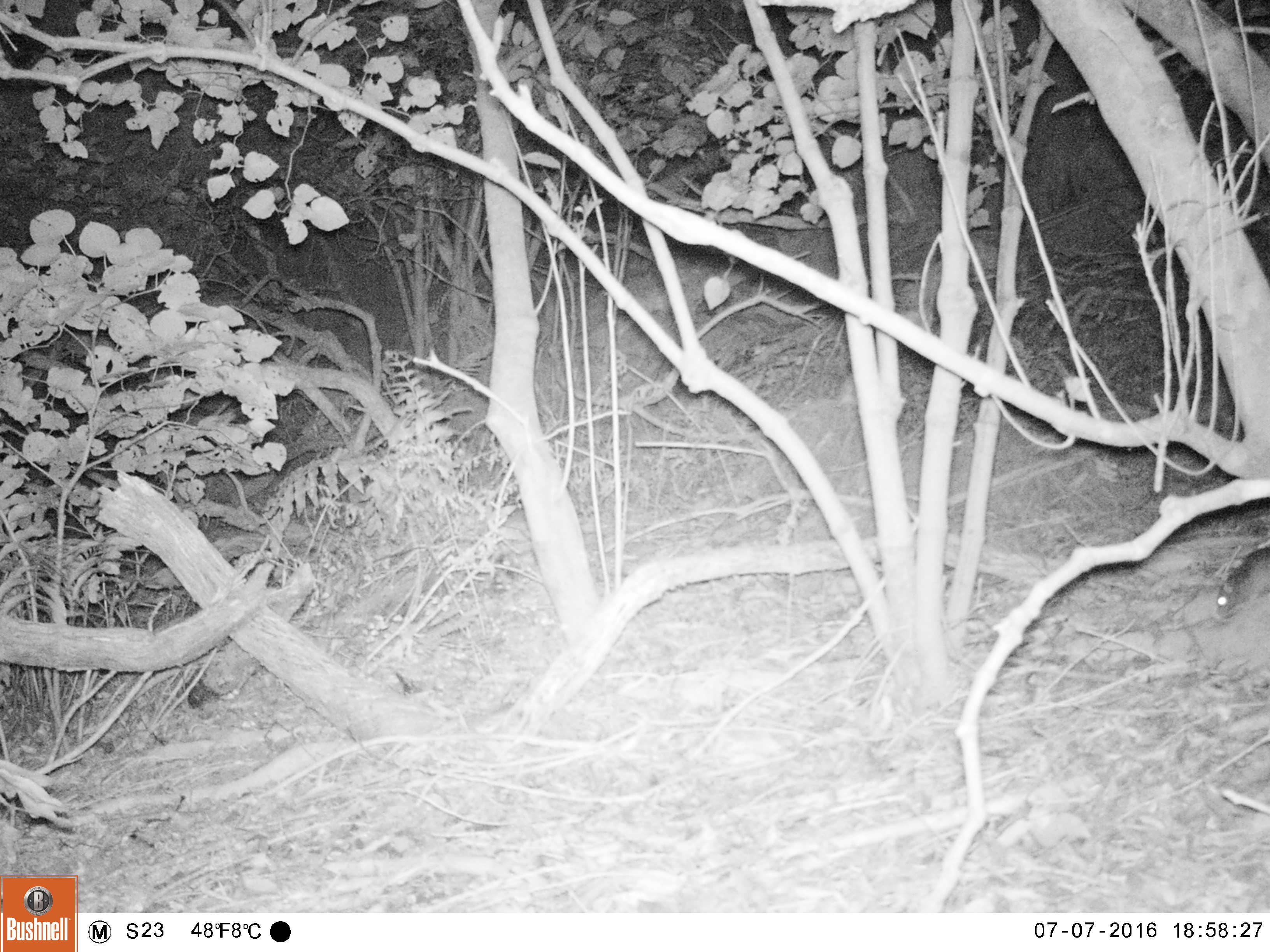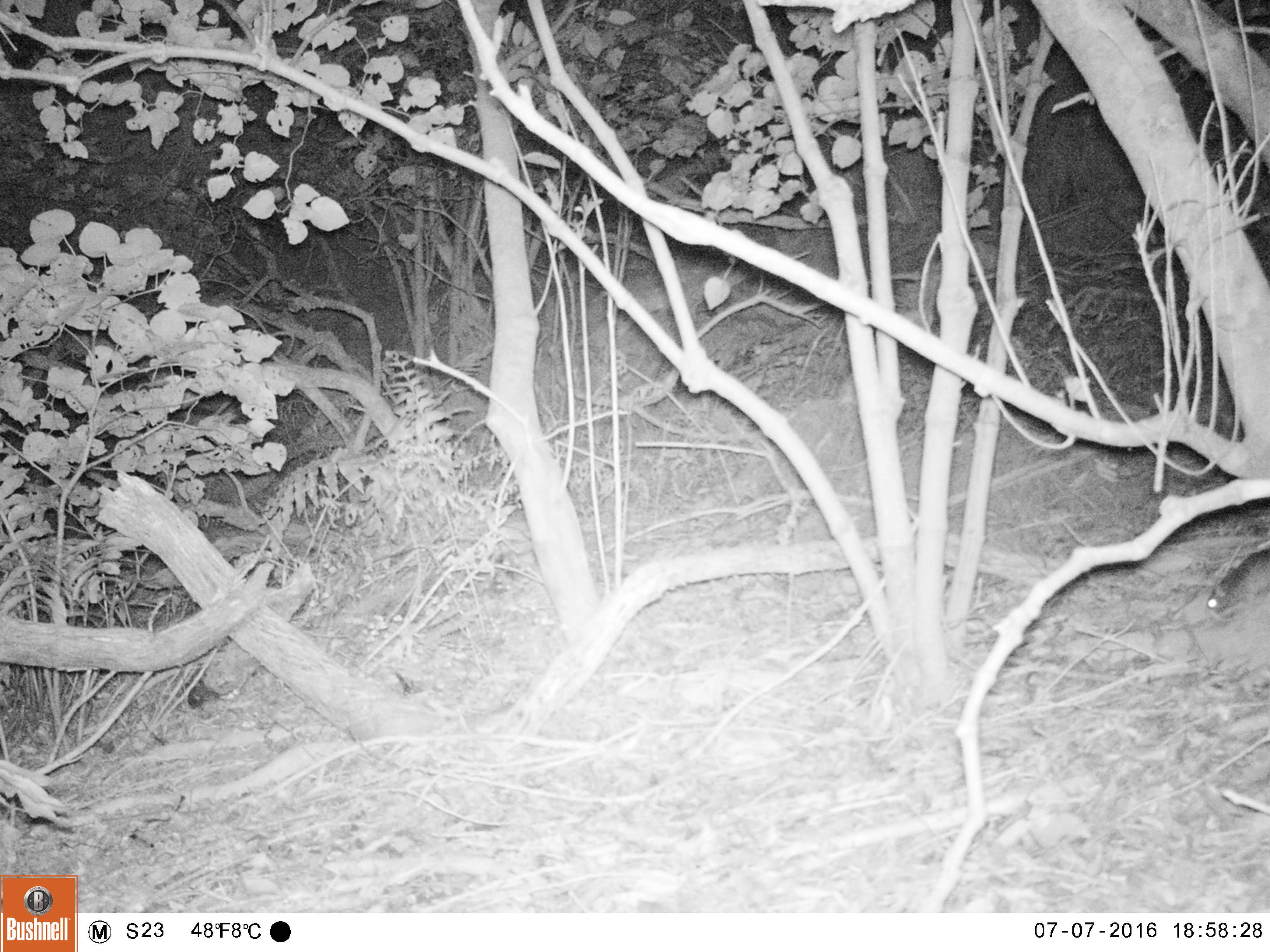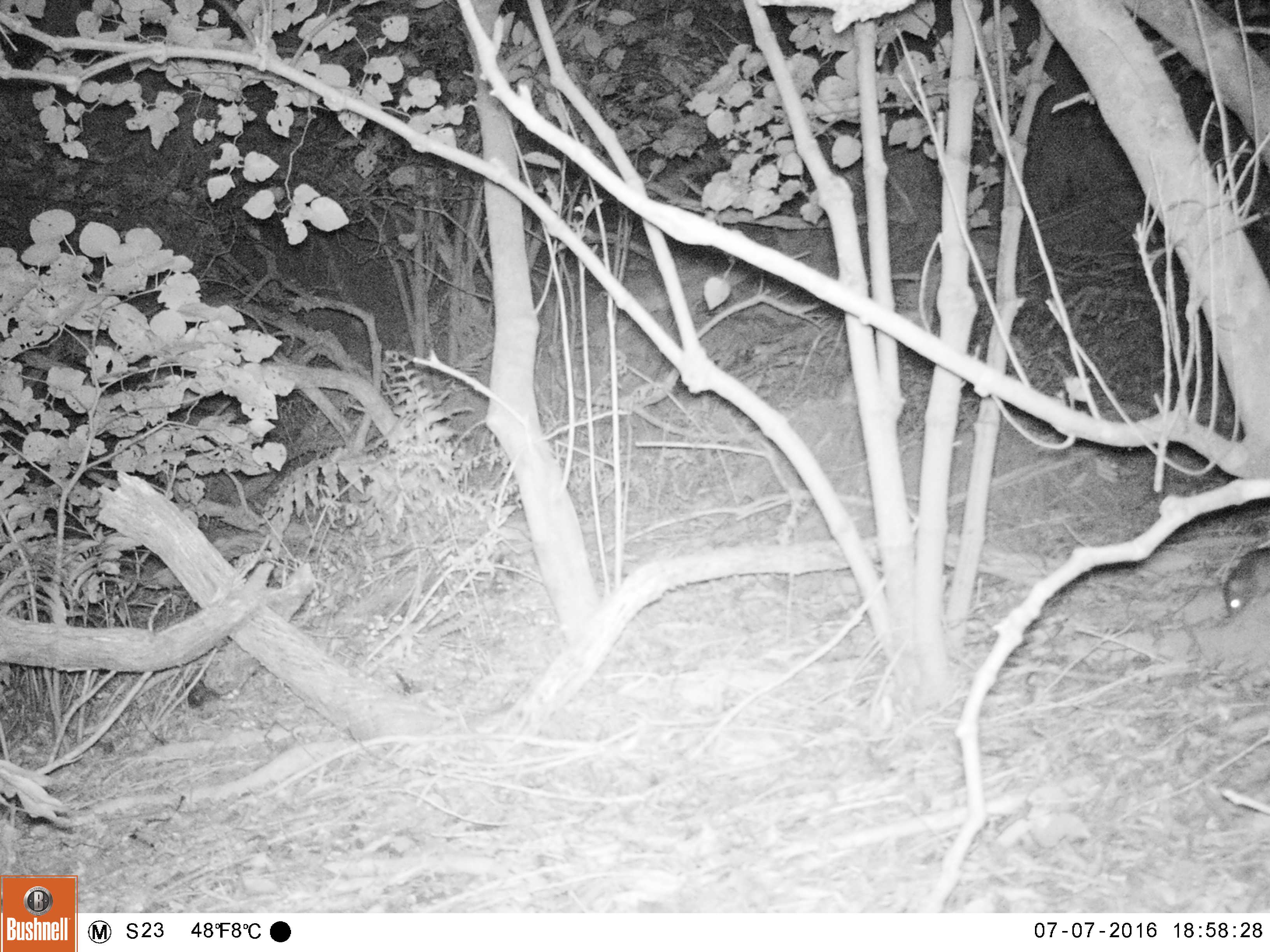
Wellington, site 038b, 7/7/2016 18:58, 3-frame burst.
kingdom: Animalia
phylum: Chordata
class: Mammalia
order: Rodentia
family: Muridae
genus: Rattus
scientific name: Rattus rattus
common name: ship rat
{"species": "ship rat (Rattus rattus)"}